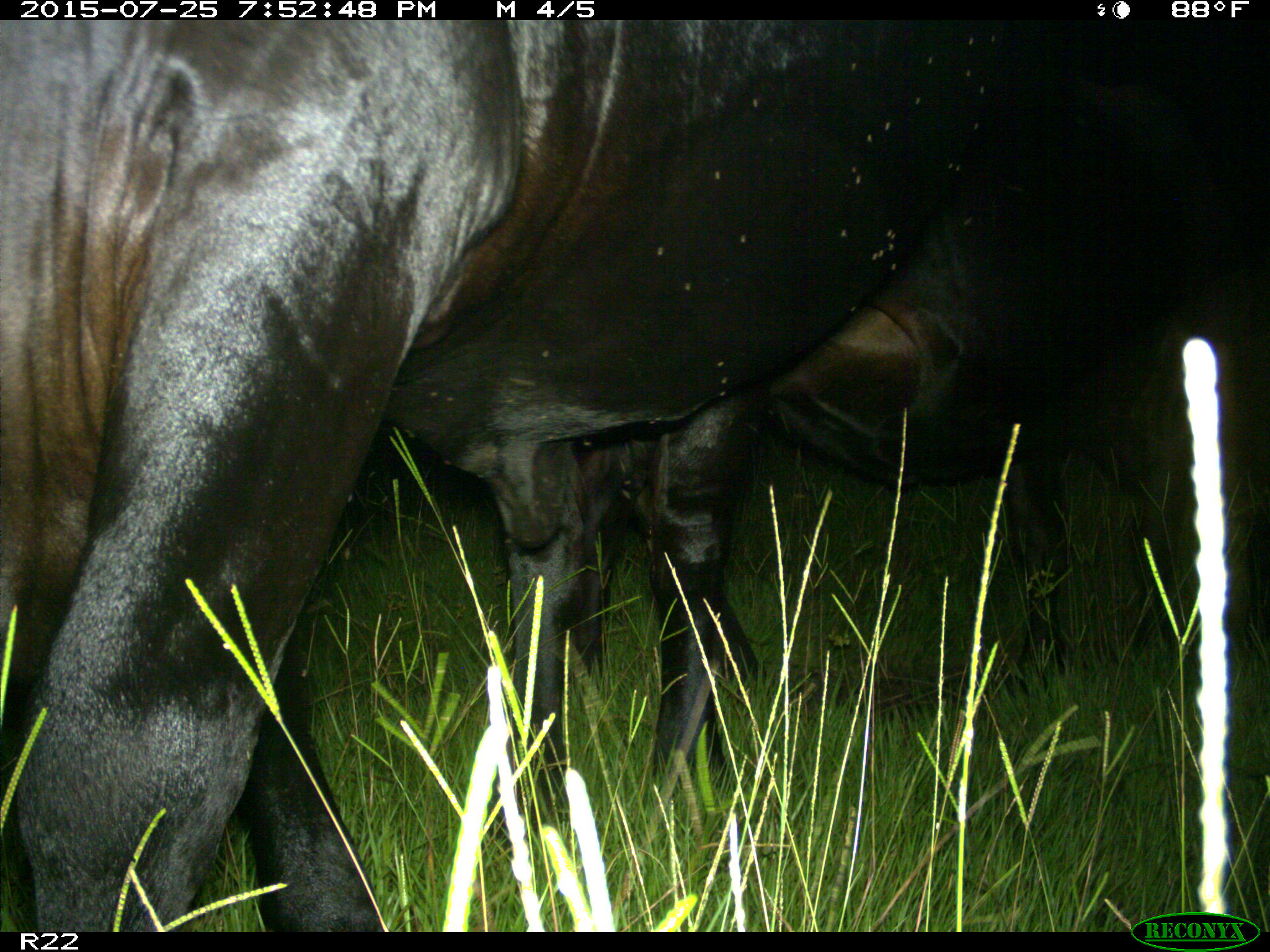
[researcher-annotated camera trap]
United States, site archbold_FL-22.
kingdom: Animalia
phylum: Chordata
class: Mammalia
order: Artiodactyla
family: Bovidae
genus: Bos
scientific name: Bos taurus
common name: domestic cow